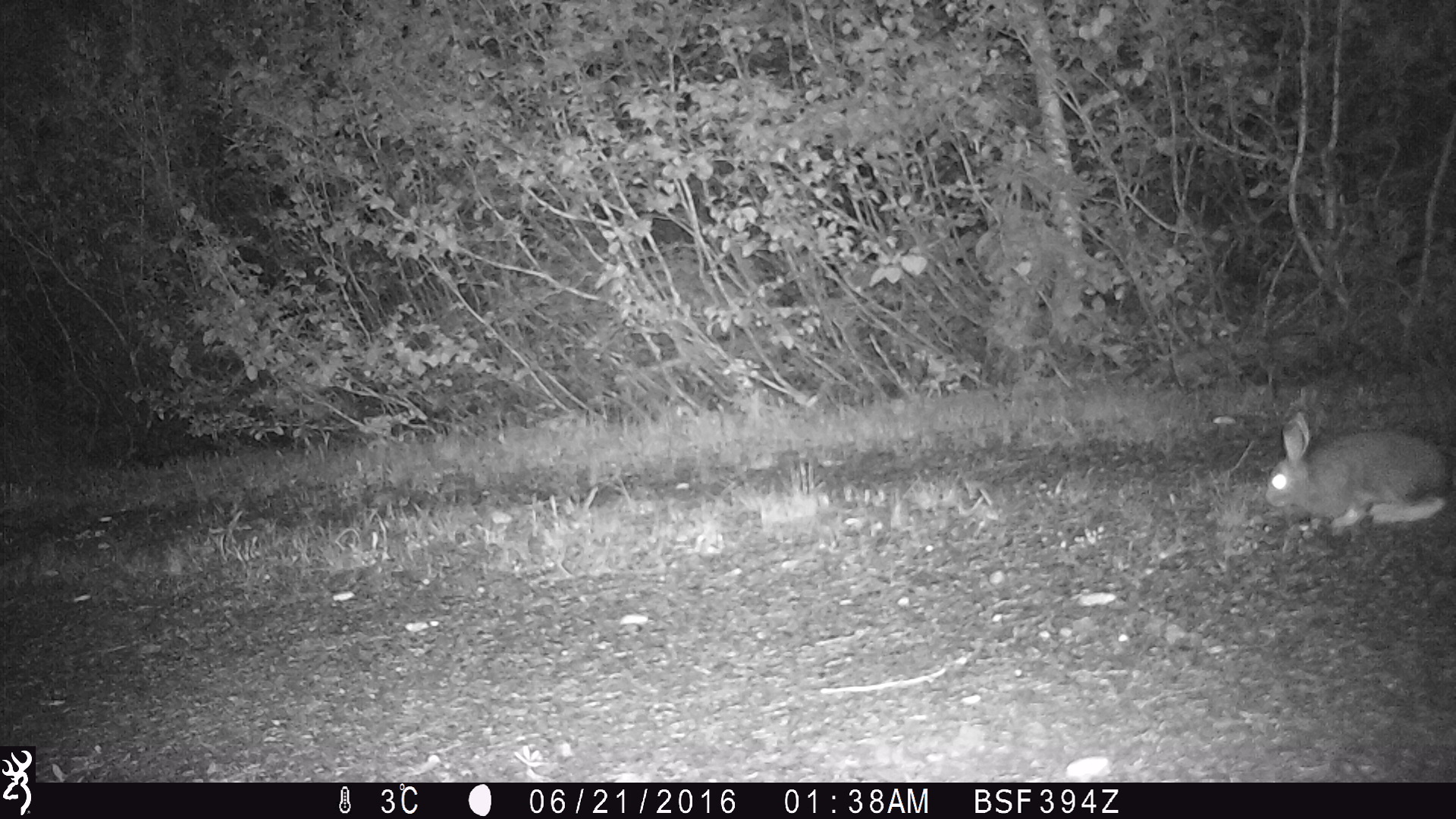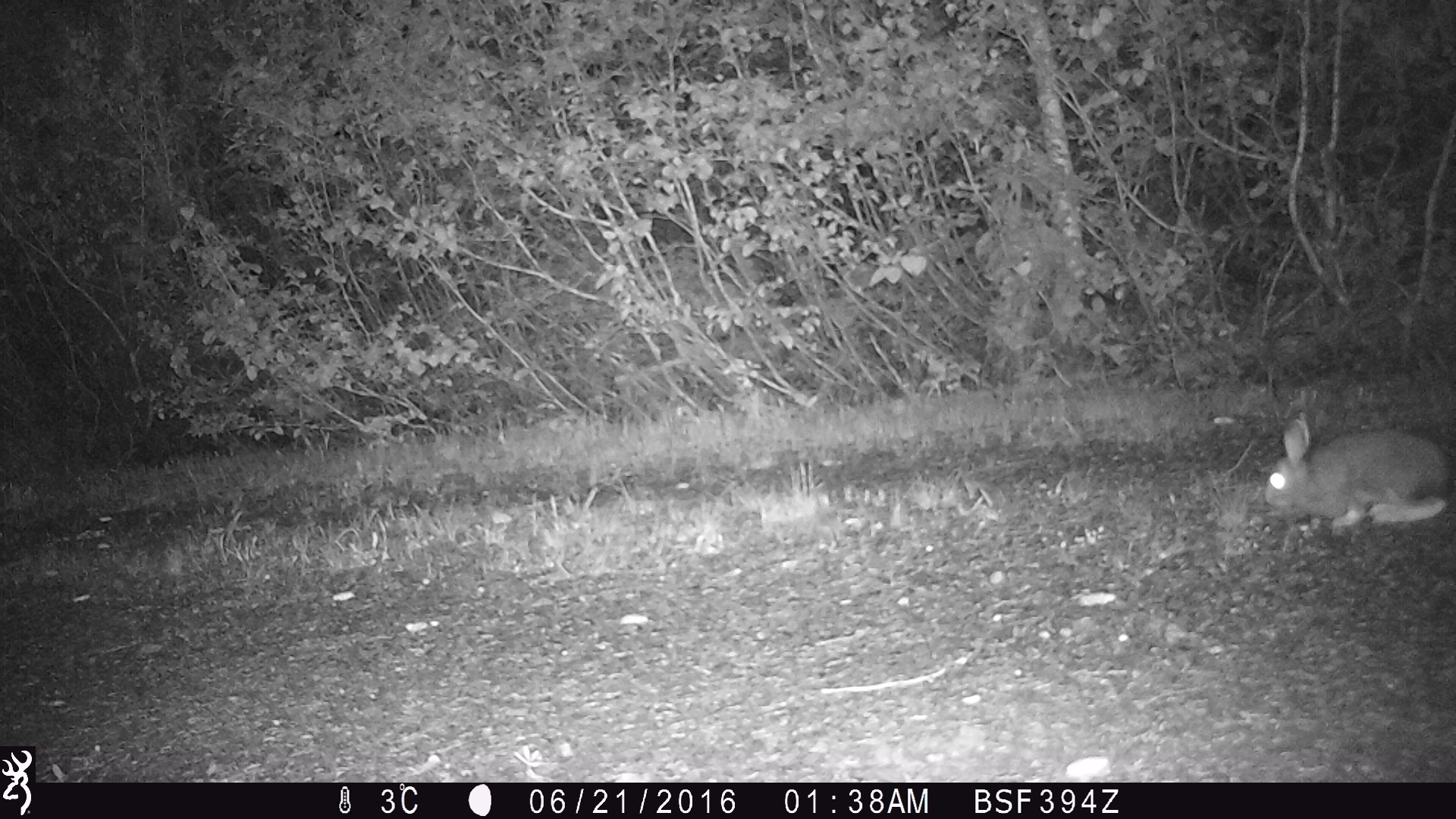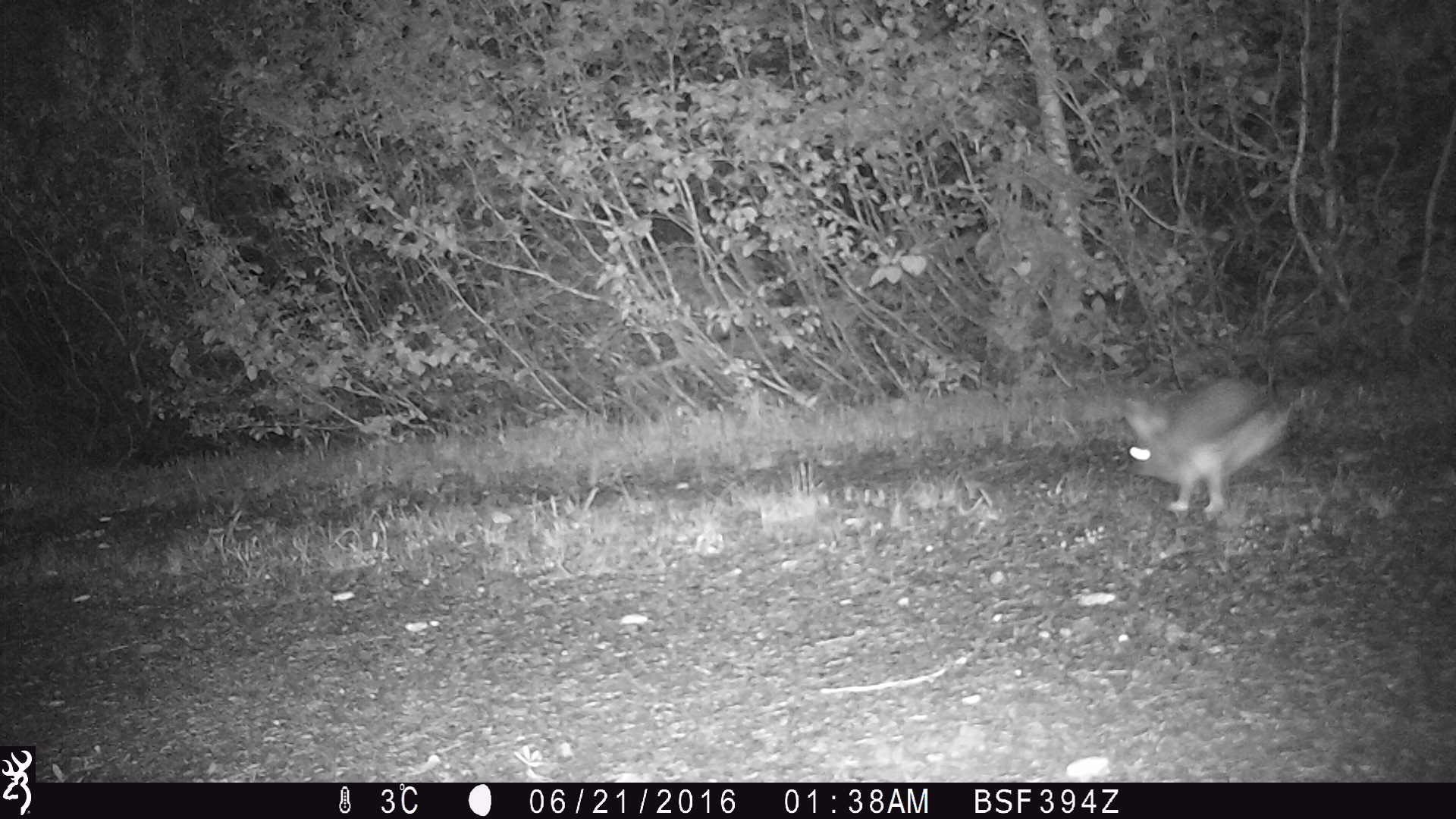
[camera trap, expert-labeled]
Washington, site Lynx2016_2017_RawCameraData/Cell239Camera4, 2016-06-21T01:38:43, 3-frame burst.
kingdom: Animalia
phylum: Chordata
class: Mammalia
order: Lagomorpha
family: Leporidae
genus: Lepus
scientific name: Lepus americanus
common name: snowshoe hare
Lepus americanus (snowshoe hare). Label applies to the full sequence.